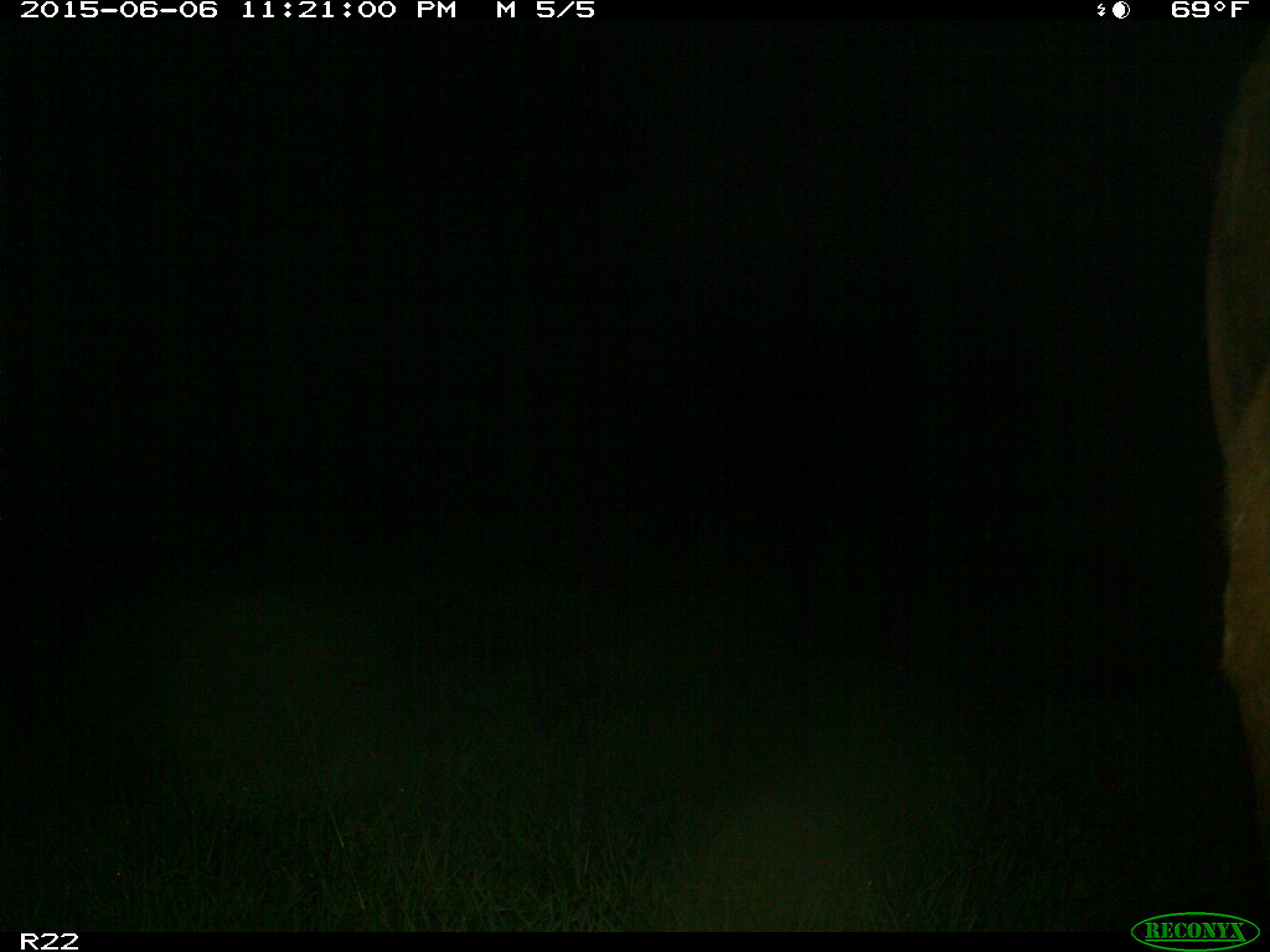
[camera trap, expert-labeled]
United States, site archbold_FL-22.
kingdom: Animalia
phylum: Chordata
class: Mammalia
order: Artiodactyla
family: Bovidae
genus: Bos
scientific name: Bos taurus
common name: domestic cow